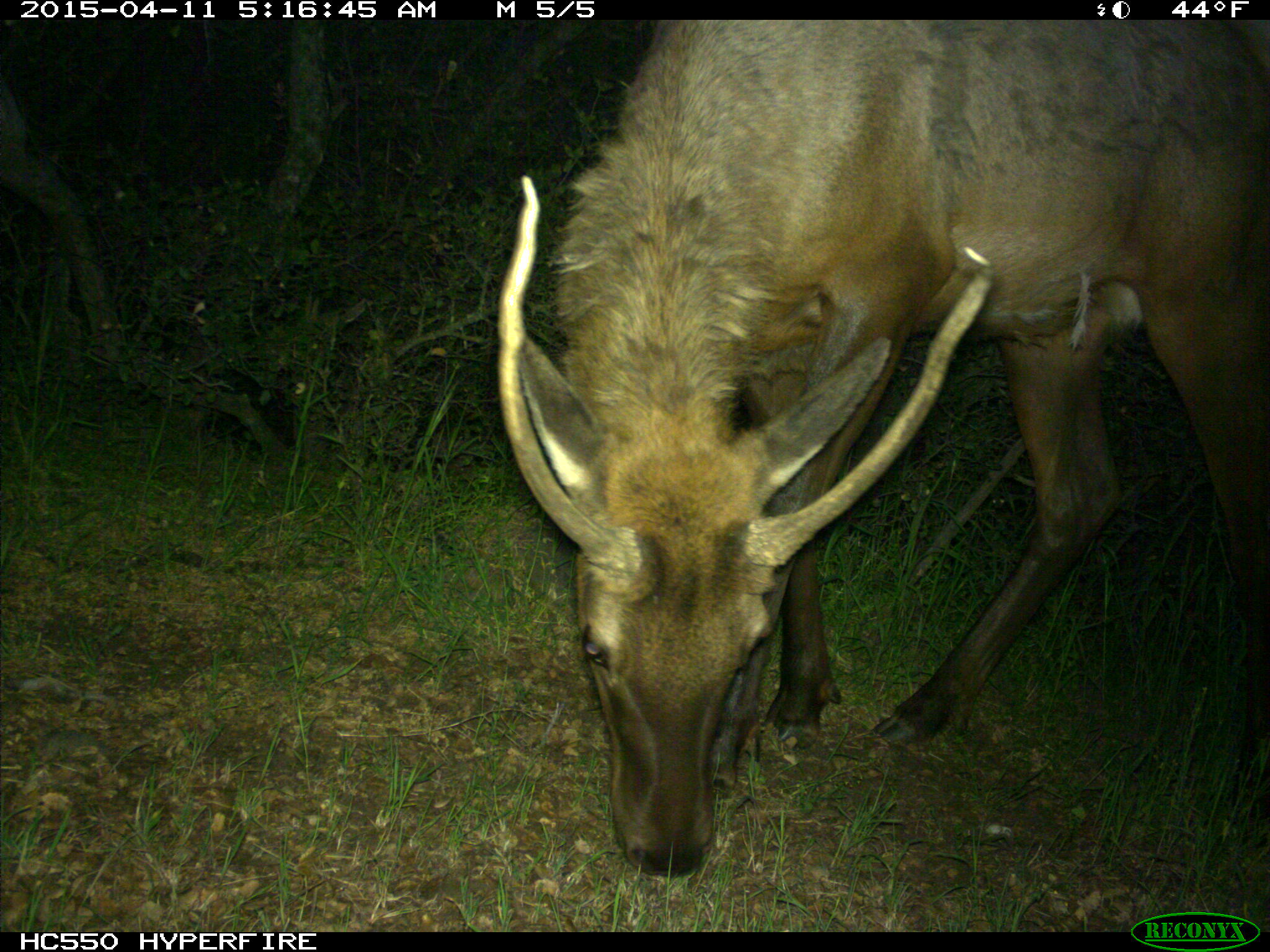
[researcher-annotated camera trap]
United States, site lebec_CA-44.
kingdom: Animalia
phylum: Chordata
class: Mammalia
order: Artiodactyla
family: Cervidae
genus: Cervus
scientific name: Cervus canadensis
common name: elk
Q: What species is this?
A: Cervus canadensis (elk).